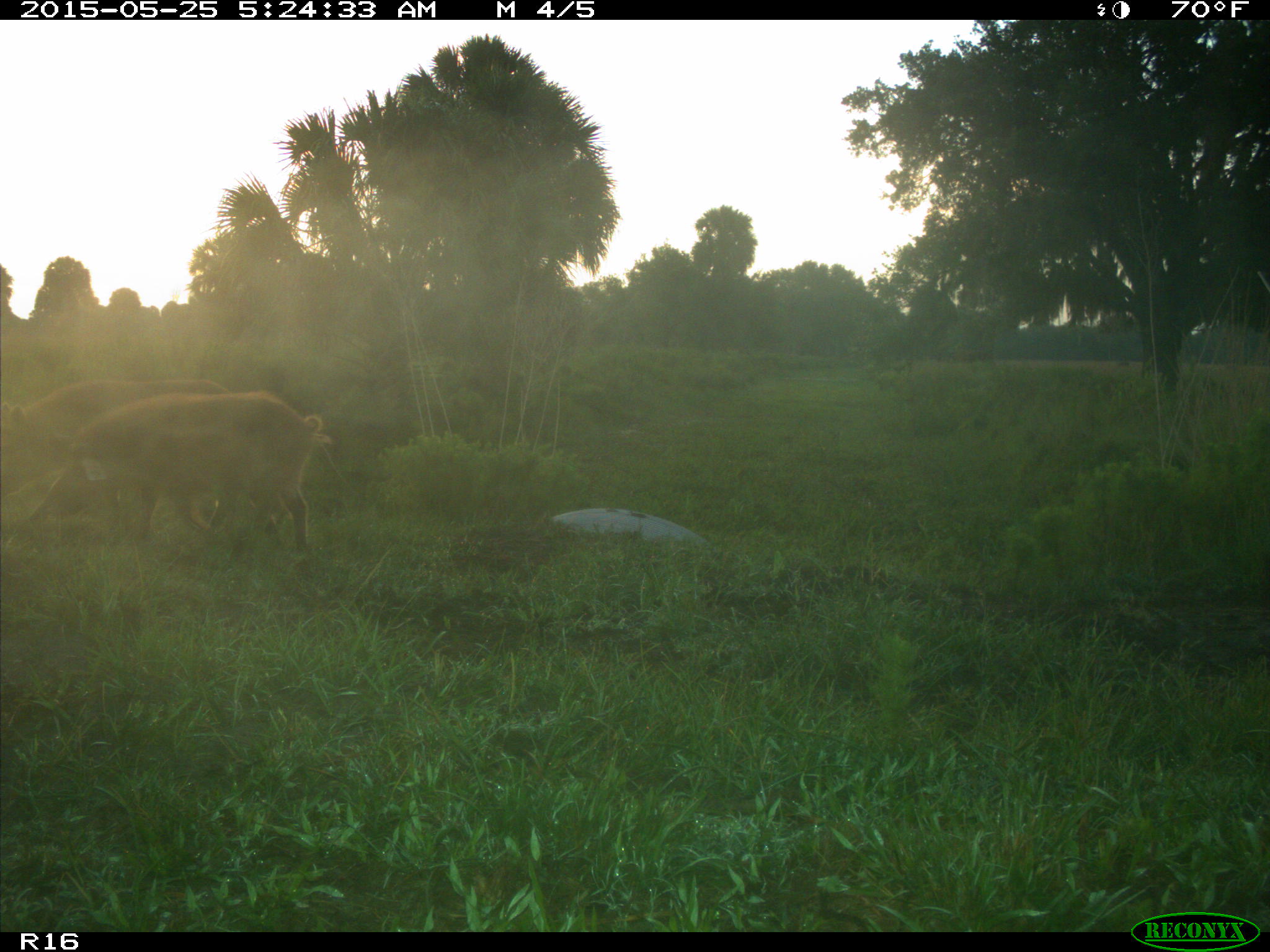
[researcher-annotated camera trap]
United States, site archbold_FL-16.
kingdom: Animalia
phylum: Chordata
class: Mammalia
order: Artiodactyla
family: Suidae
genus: Sus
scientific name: Sus scrofa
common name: wild boar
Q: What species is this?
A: Sus scrofa (wild boar).